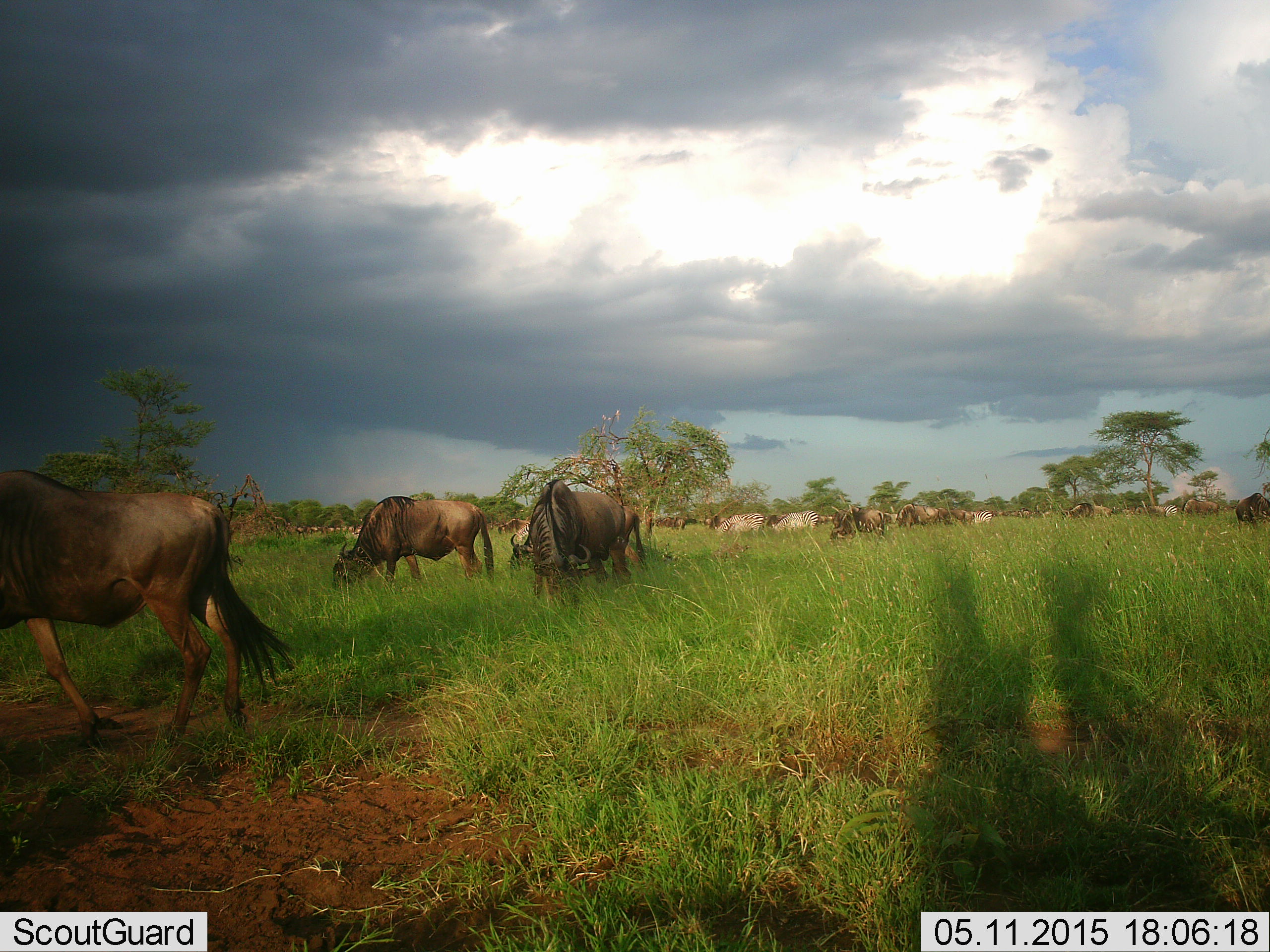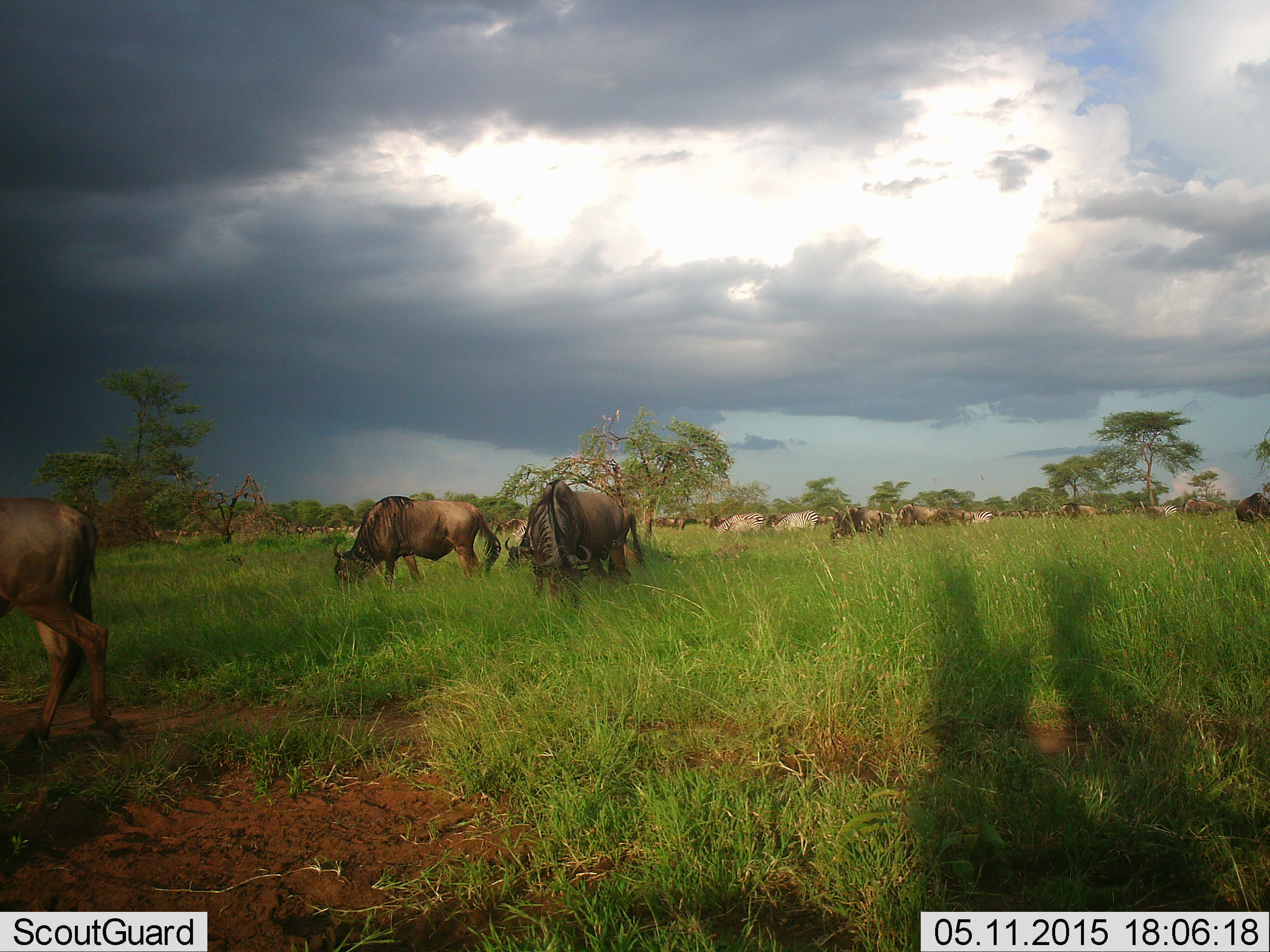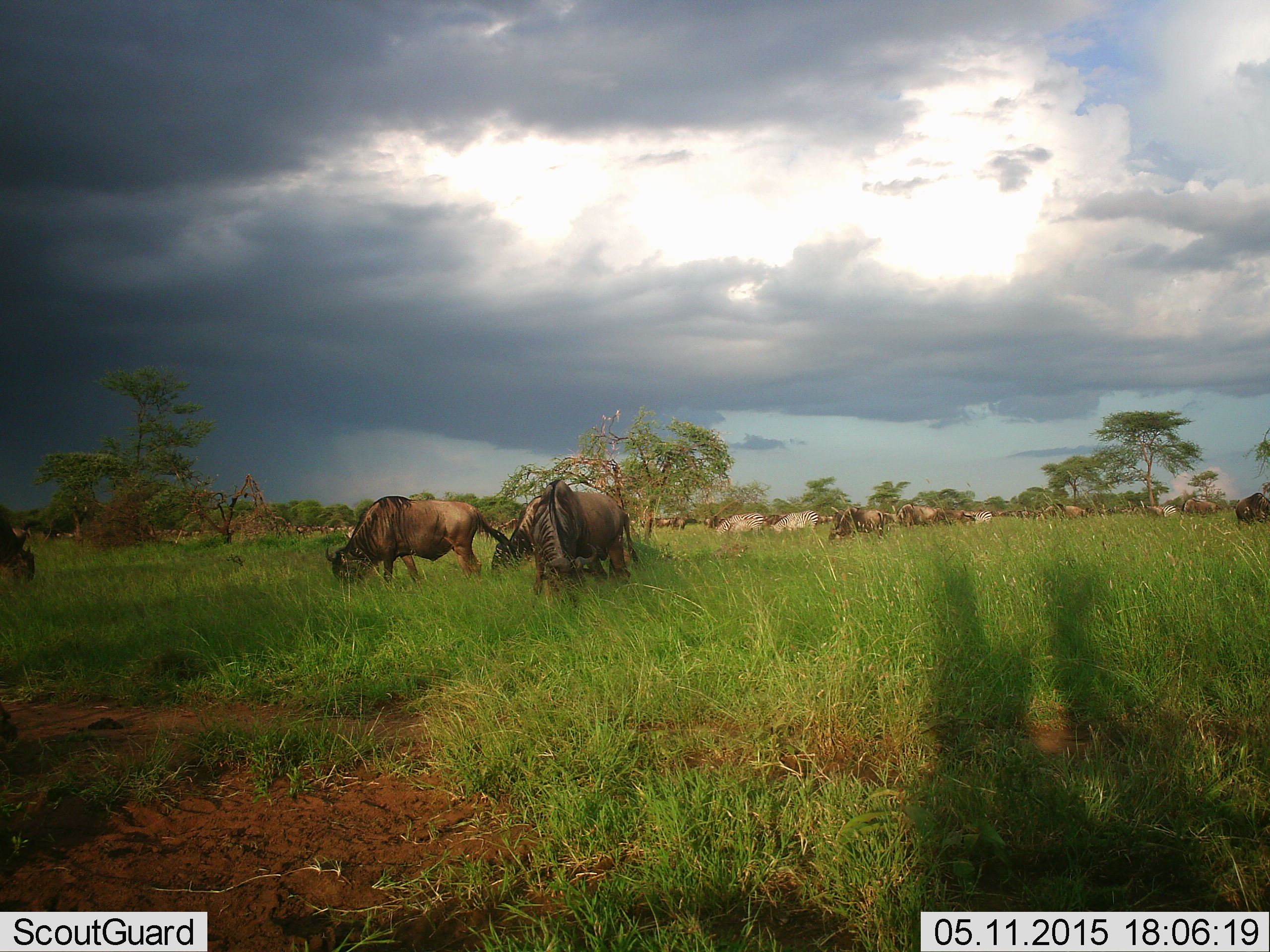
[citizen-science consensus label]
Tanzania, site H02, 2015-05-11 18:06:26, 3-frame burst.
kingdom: Animalia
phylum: Chordata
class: Mammalia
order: Artiodactyla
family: Bovidae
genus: Connochaetes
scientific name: Connochaetes taurinus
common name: blue wildebeest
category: wildebeest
Wildebeest (blue wildebeest) (Connochaetes taurinus), count 11-50. Behavior (volunteer vote fractions): standing 43%, resting 0%, moving 64%, interacting 0%. Young present (vote fraction): 0%. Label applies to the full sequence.